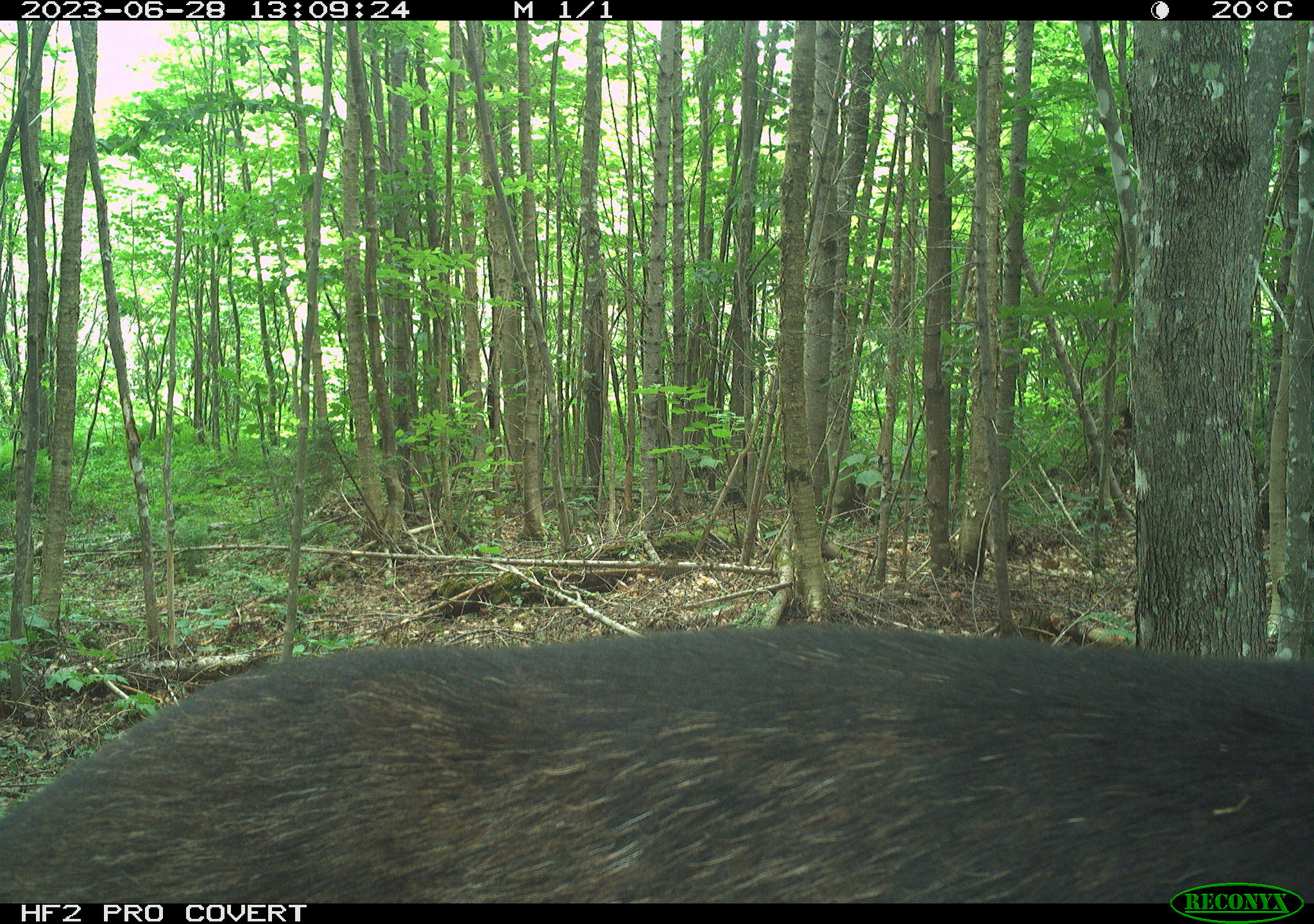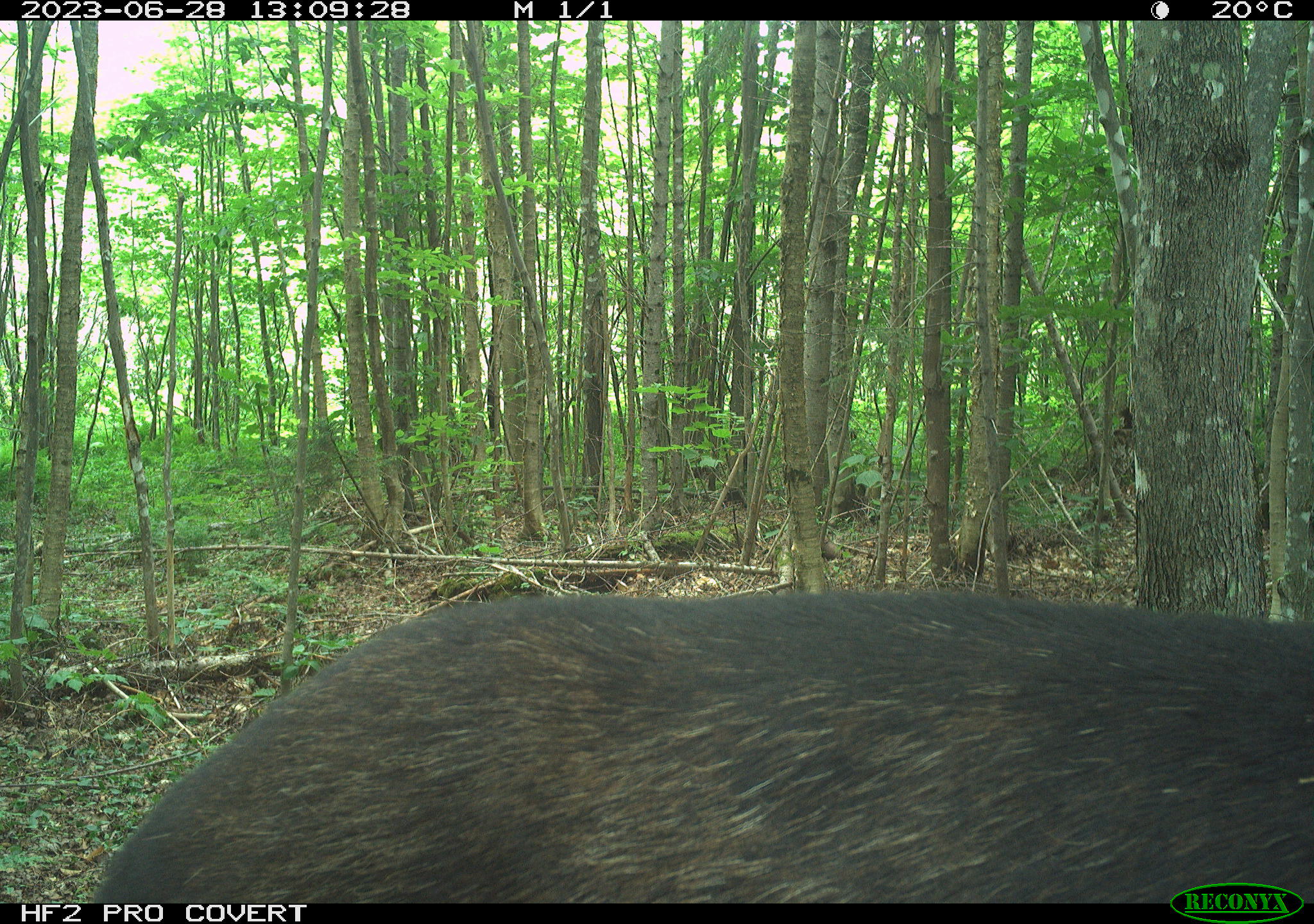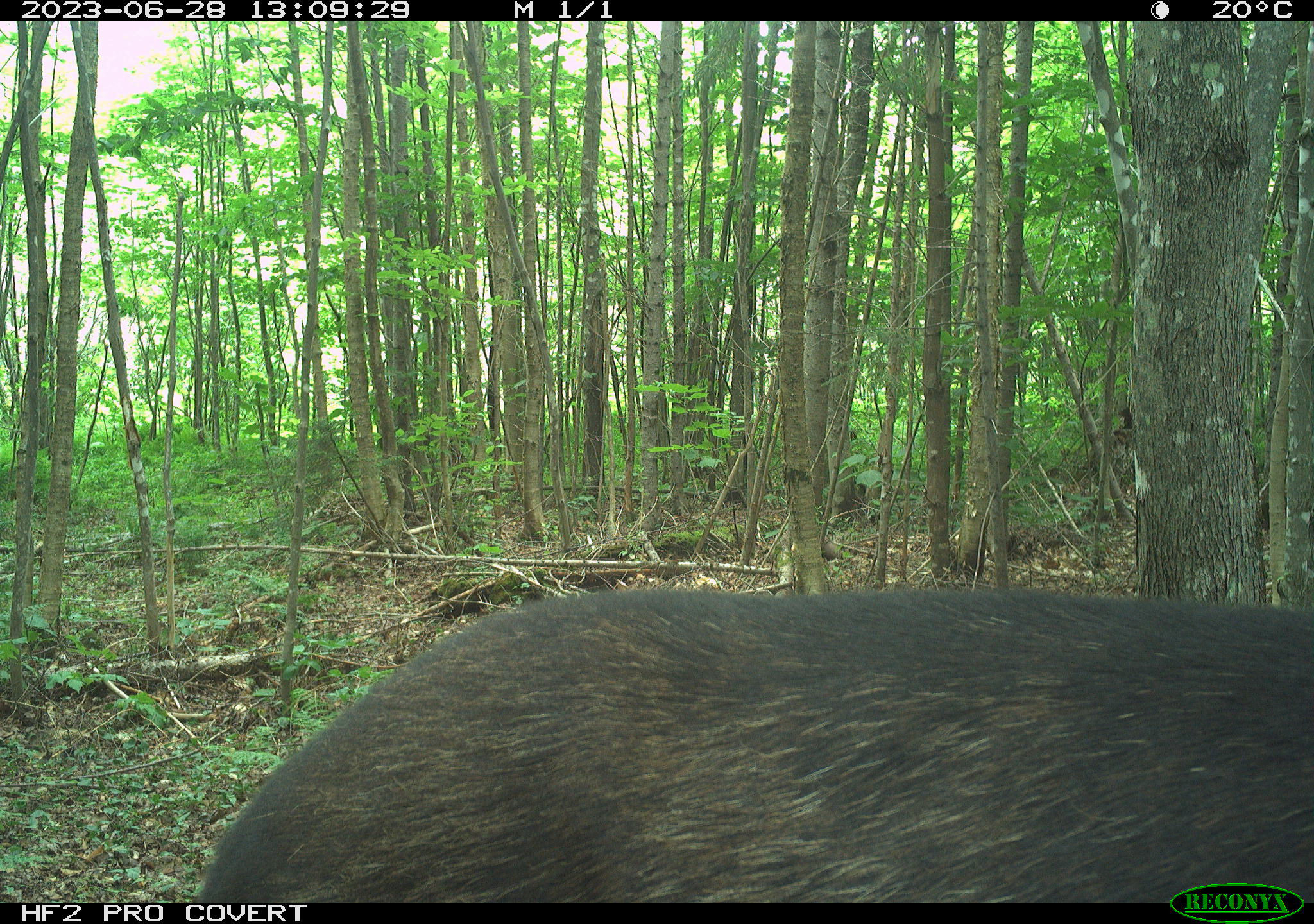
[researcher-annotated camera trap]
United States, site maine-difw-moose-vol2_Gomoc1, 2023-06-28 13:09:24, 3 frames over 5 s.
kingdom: Animalia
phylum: Chordata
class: Mammalia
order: Artiodactyla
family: Cervidae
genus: Alces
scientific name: Alces alces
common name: moose